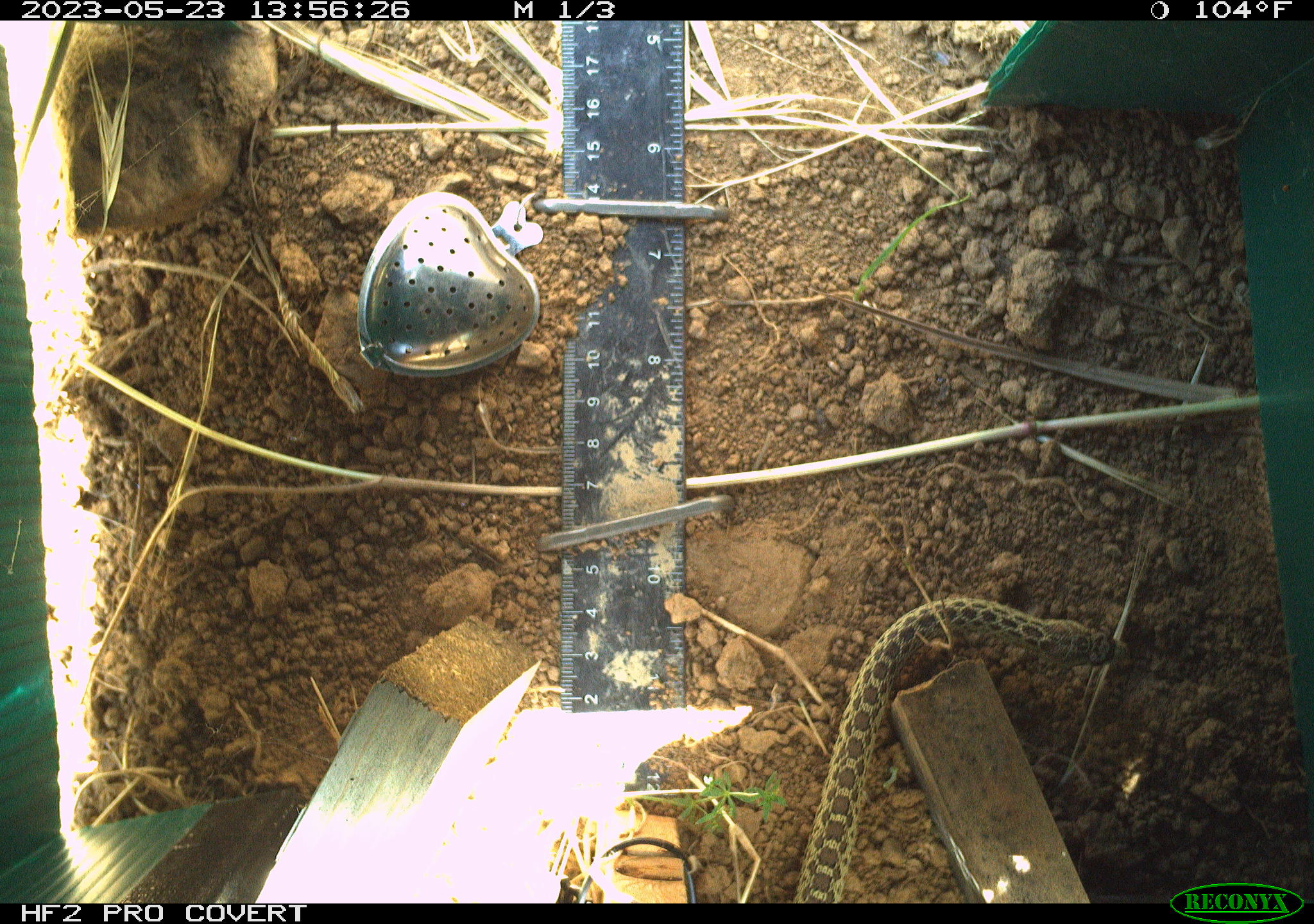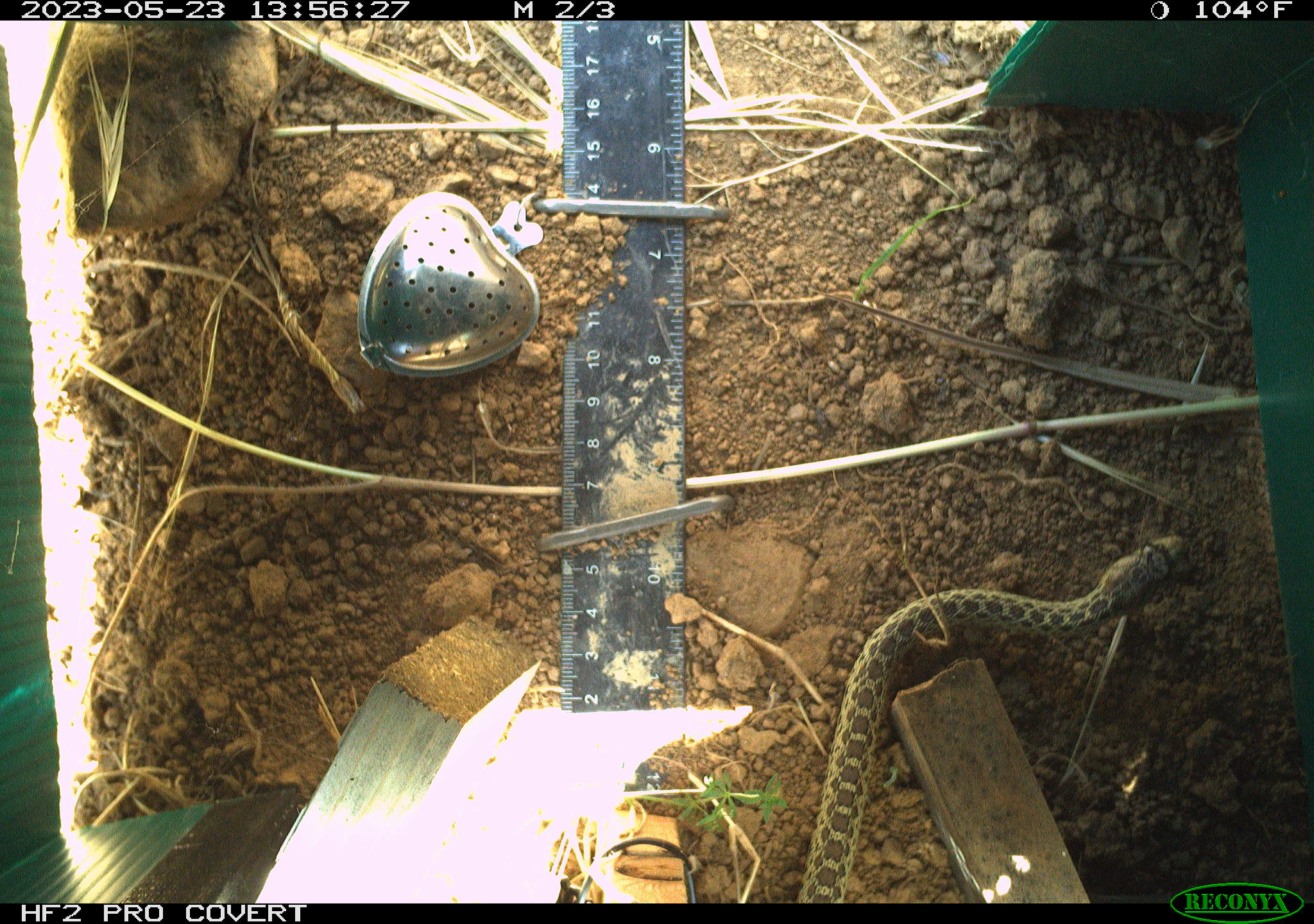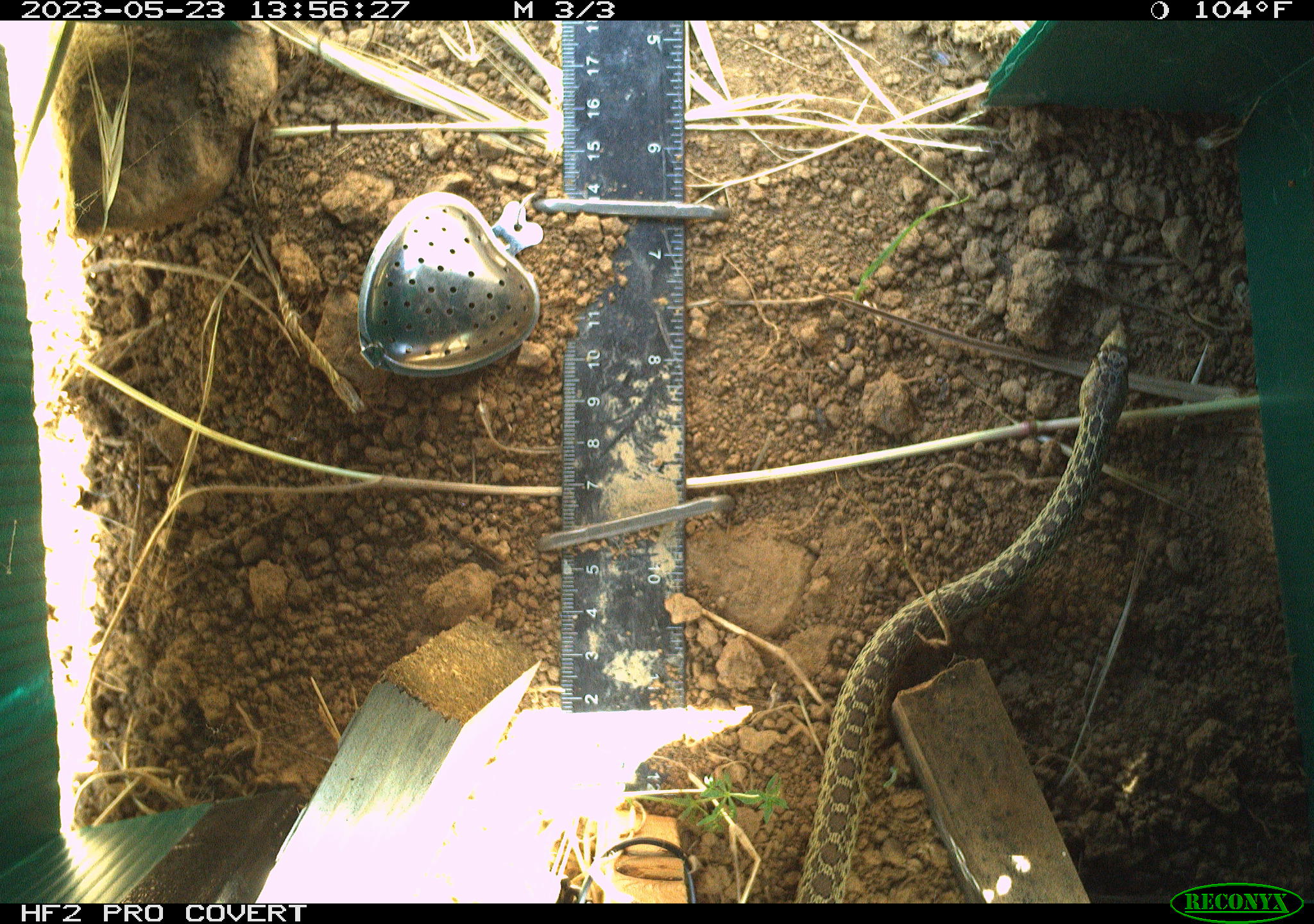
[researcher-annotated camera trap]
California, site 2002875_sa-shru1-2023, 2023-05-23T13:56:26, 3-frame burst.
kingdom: Animalia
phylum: Chordata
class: Reptilia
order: Squamata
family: Colubridae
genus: Pituophis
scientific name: Pituophis catenifer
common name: gophersnake